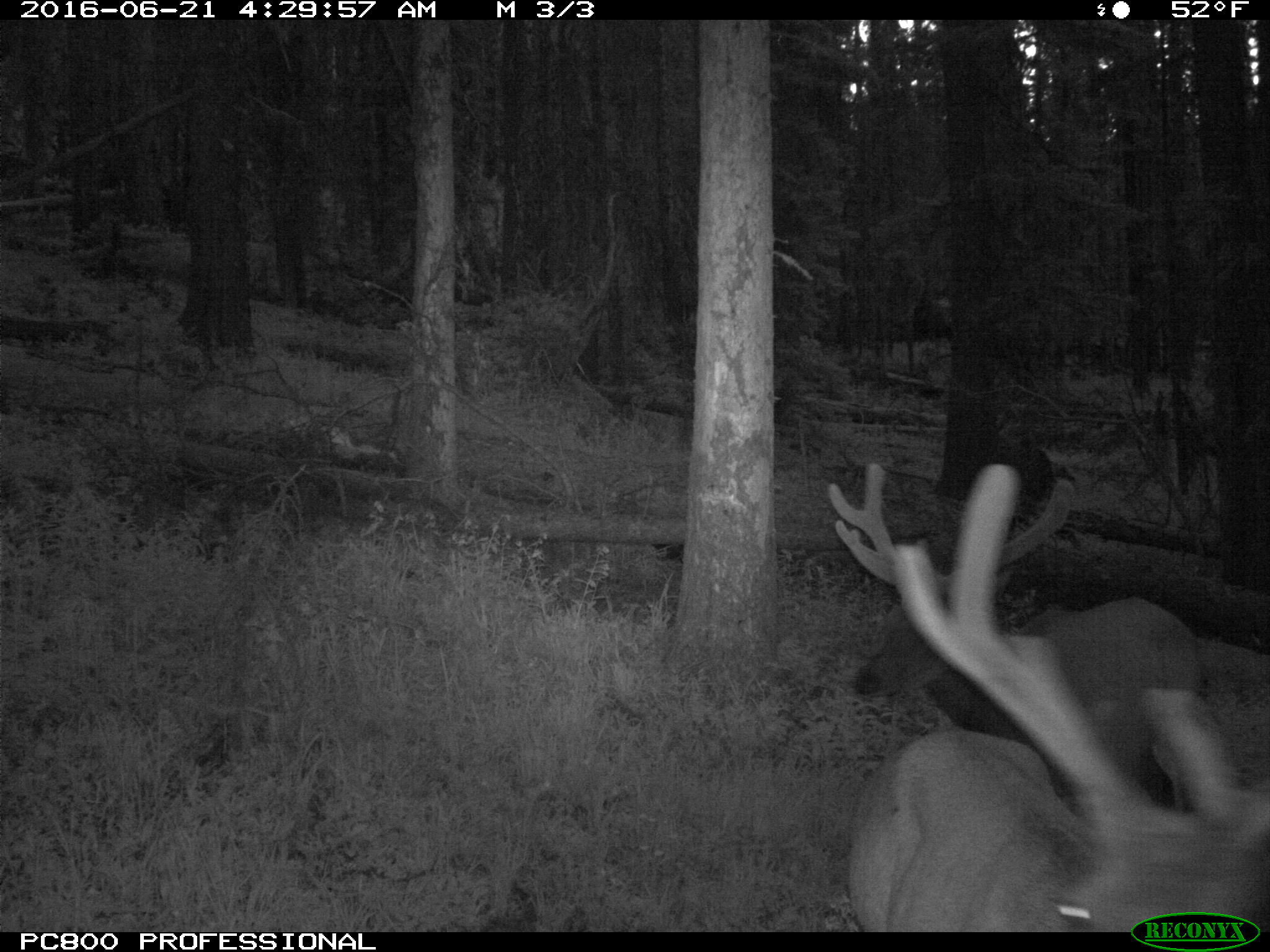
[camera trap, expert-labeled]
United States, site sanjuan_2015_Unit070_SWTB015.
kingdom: Animalia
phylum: Chordata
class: Mammalia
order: Artiodactyla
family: Cervidae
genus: Cervus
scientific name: Cervus elaphus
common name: red deer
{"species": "Cervus elaphus (red deer)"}